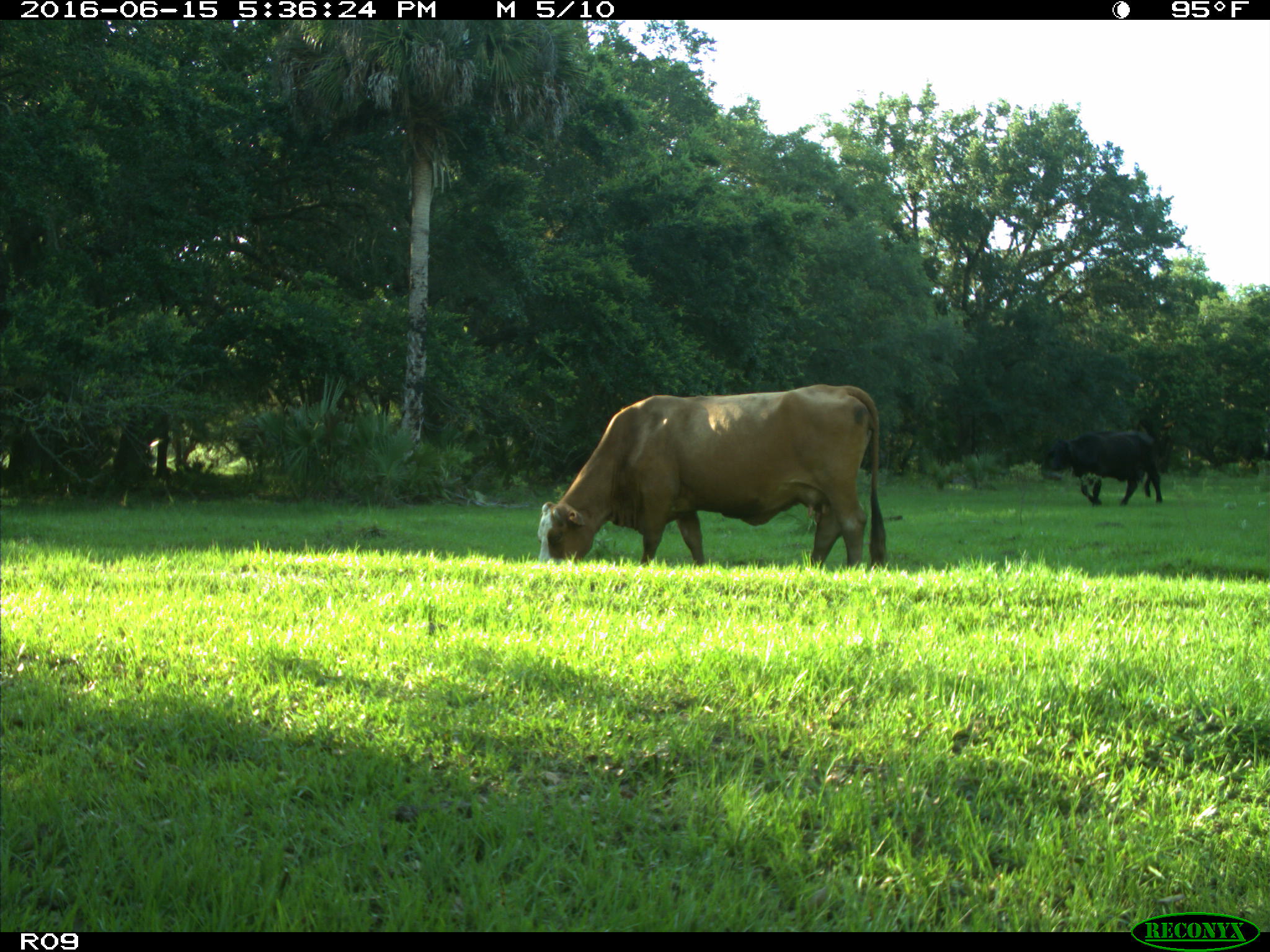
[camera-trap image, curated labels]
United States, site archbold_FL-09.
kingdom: Animalia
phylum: Chordata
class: Mammalia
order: Artiodactyla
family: Bovidae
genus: Bos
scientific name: Bos taurus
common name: domestic cow